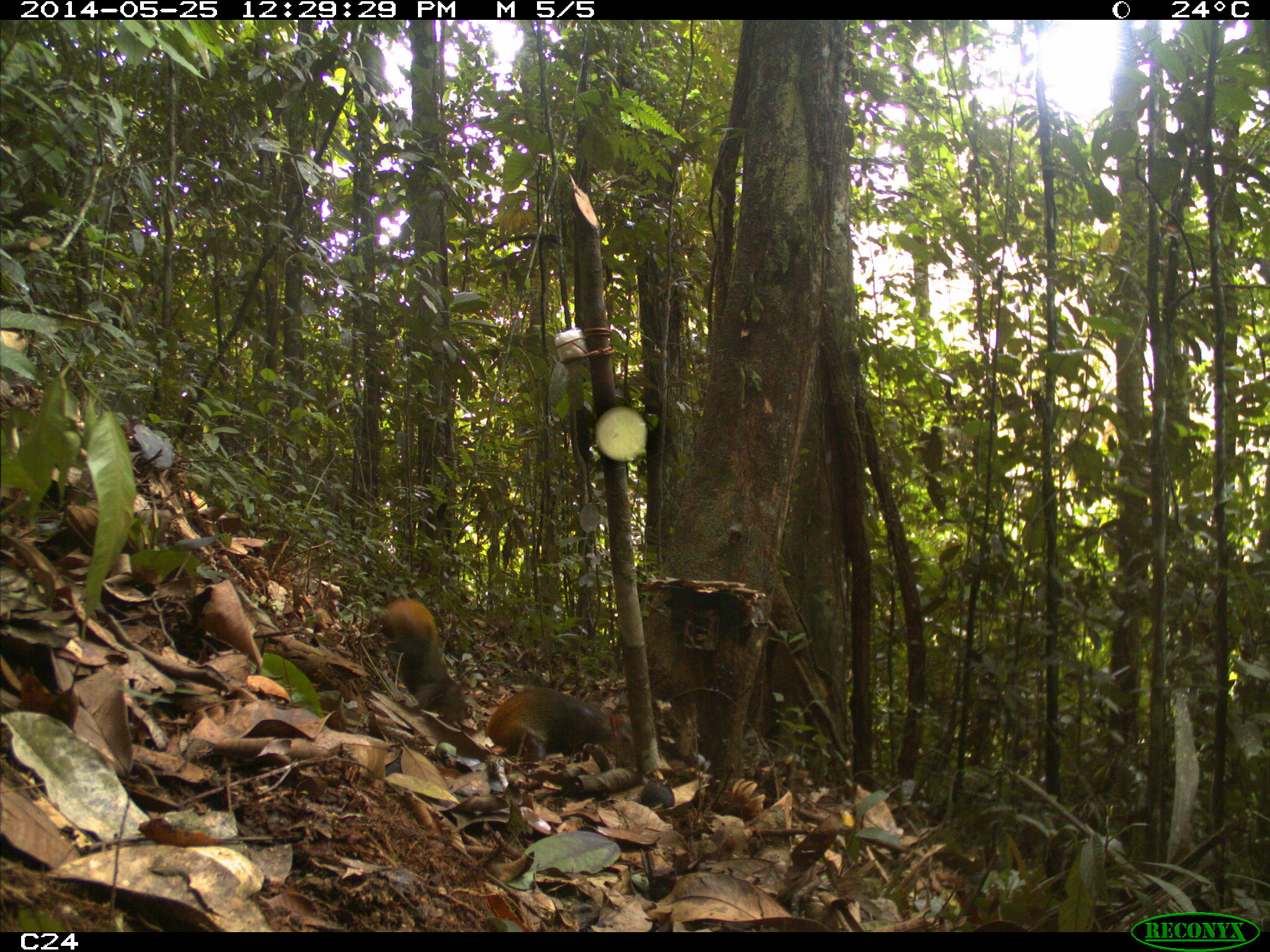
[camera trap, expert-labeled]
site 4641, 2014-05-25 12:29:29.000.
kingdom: Animalia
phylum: Chordata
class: Mammalia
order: Rodentia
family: Dasyproctidae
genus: Dasyprocta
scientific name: Dasyprocta leporina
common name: red-rumped agouti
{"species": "Dasyprocta leporina (red-rumped agouti)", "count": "3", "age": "adult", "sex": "female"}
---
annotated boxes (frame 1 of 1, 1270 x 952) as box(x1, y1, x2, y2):
dasyprocta leporina: box(483, 681, 636, 766); box(375, 594, 473, 726)